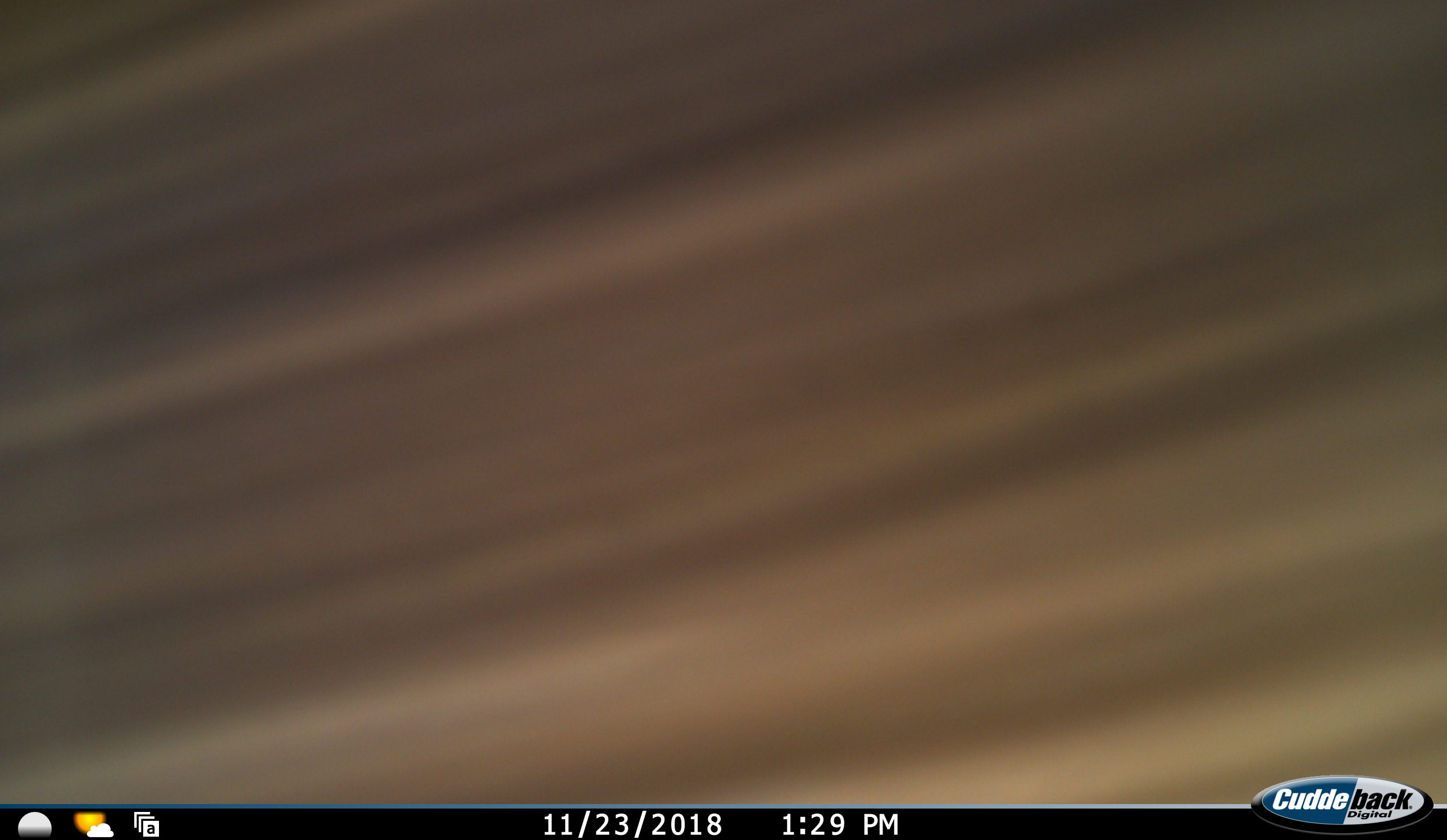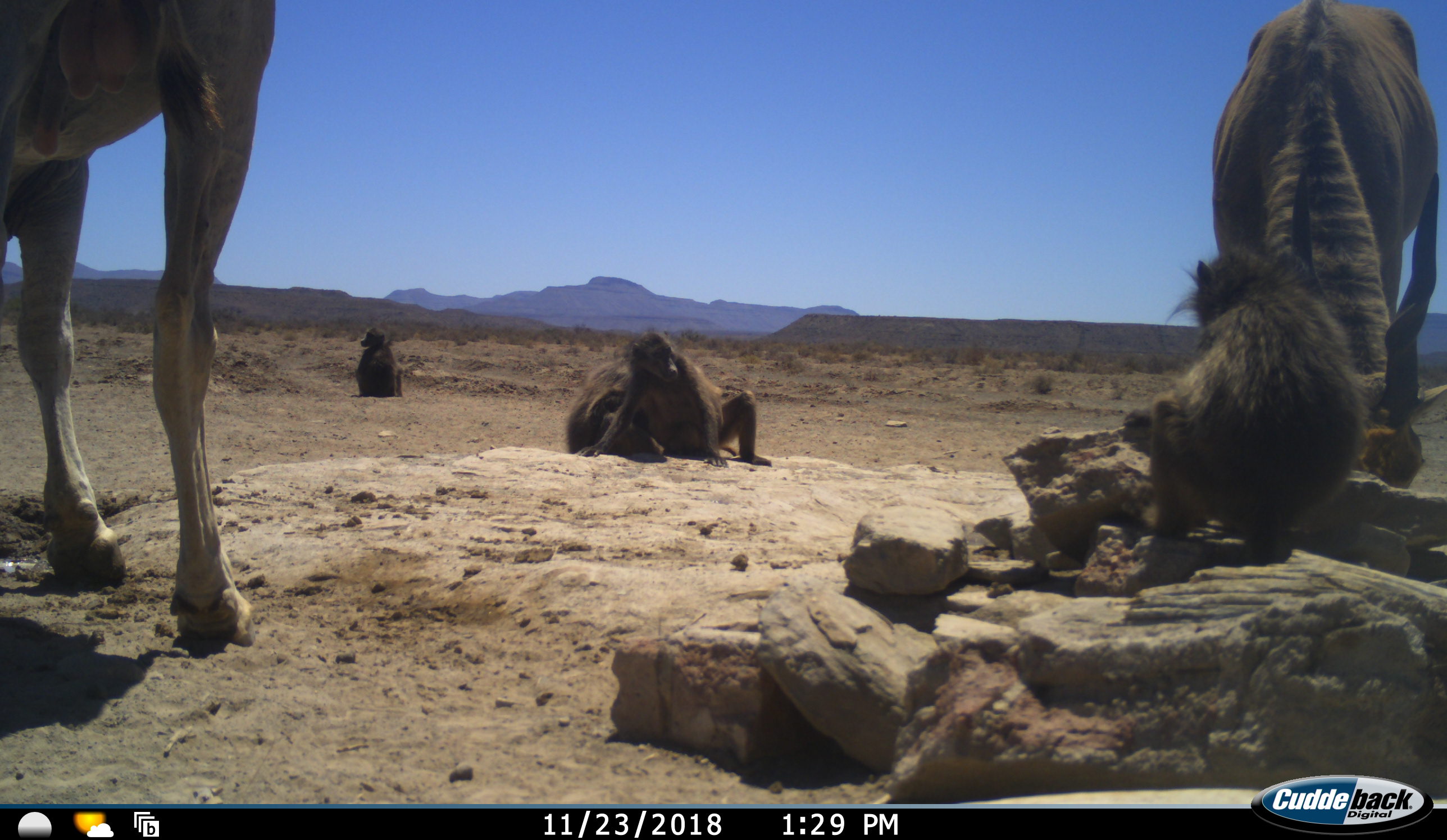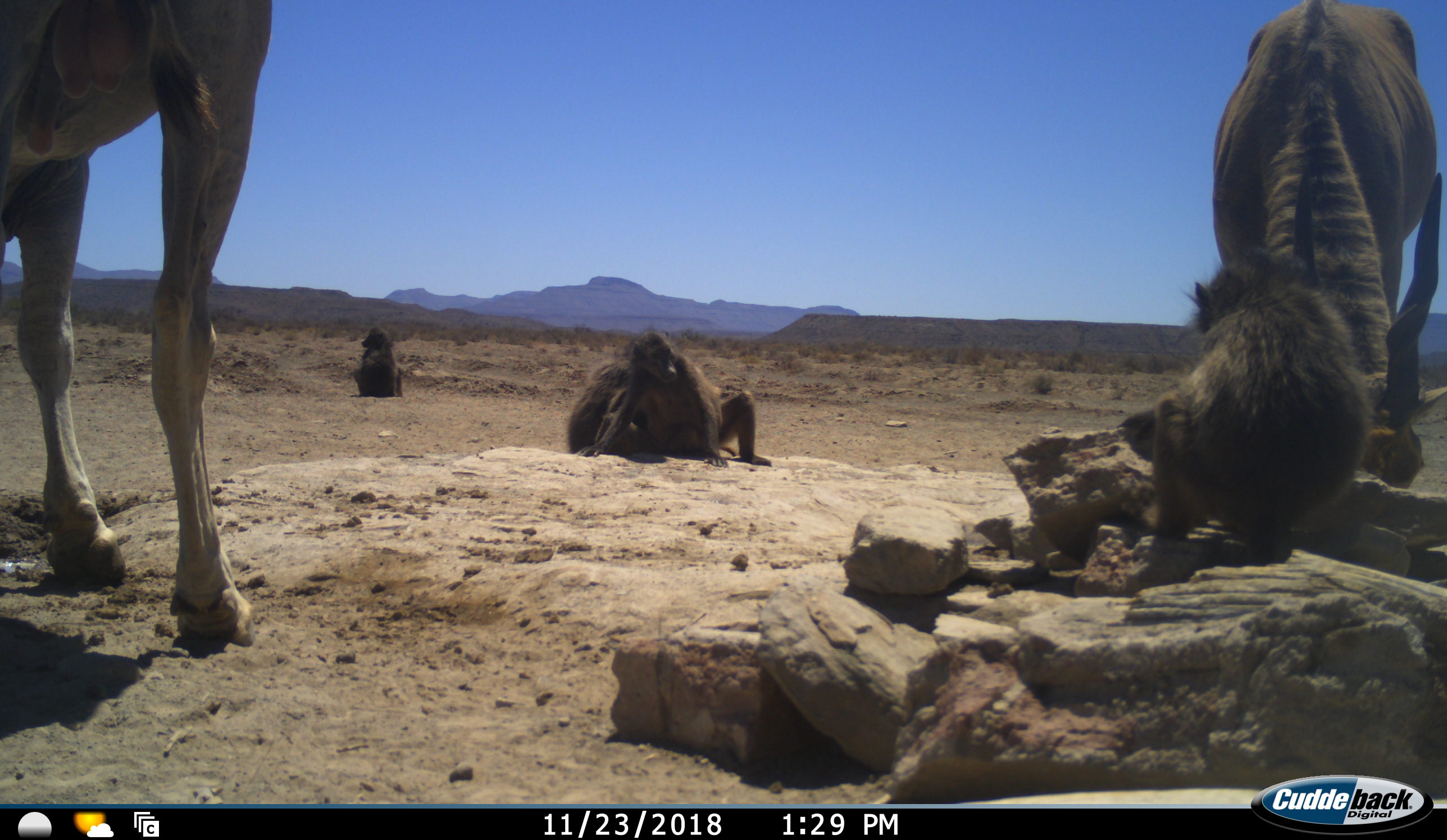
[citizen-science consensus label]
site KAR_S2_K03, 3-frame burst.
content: unidentified animal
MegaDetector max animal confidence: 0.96